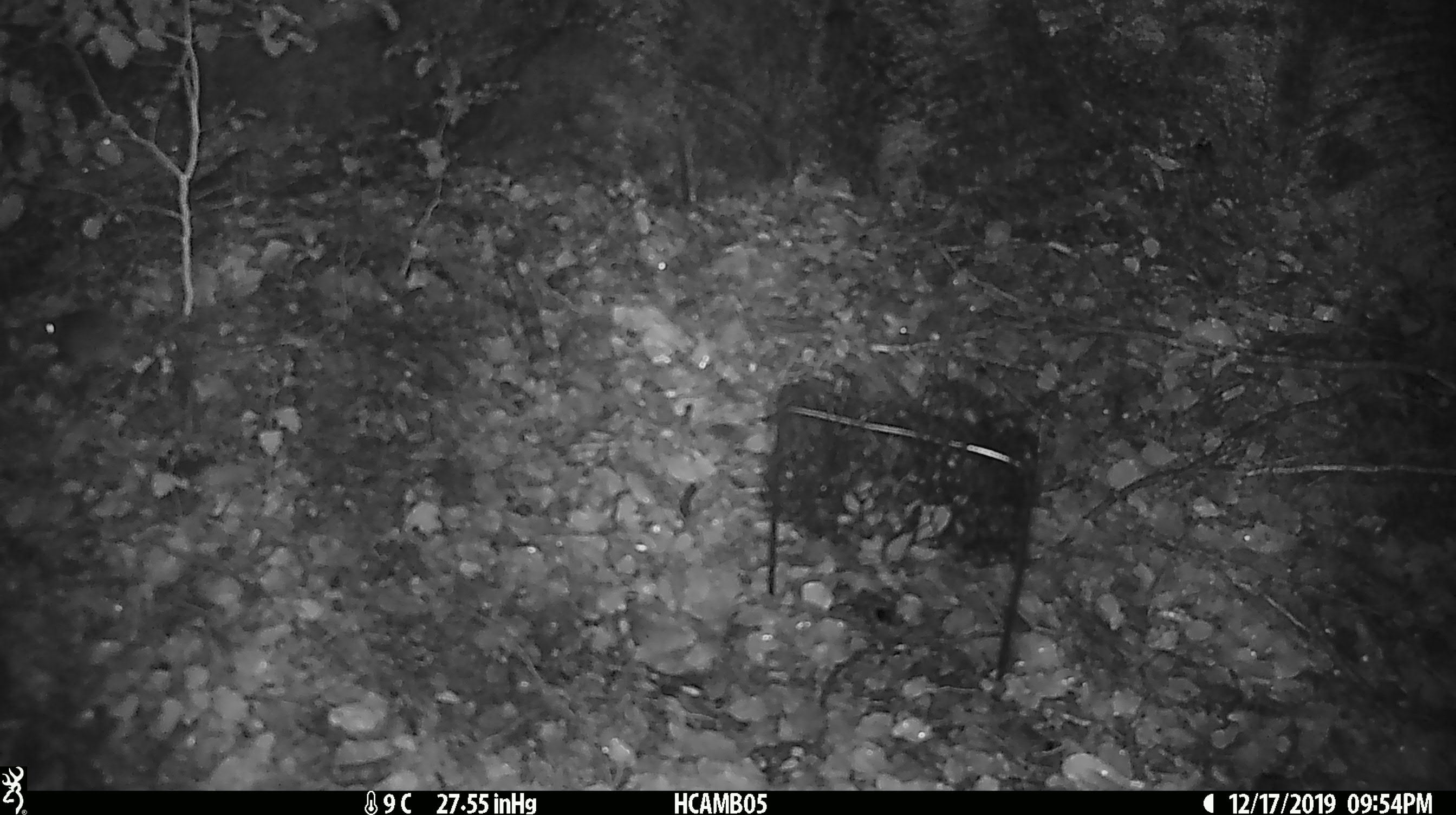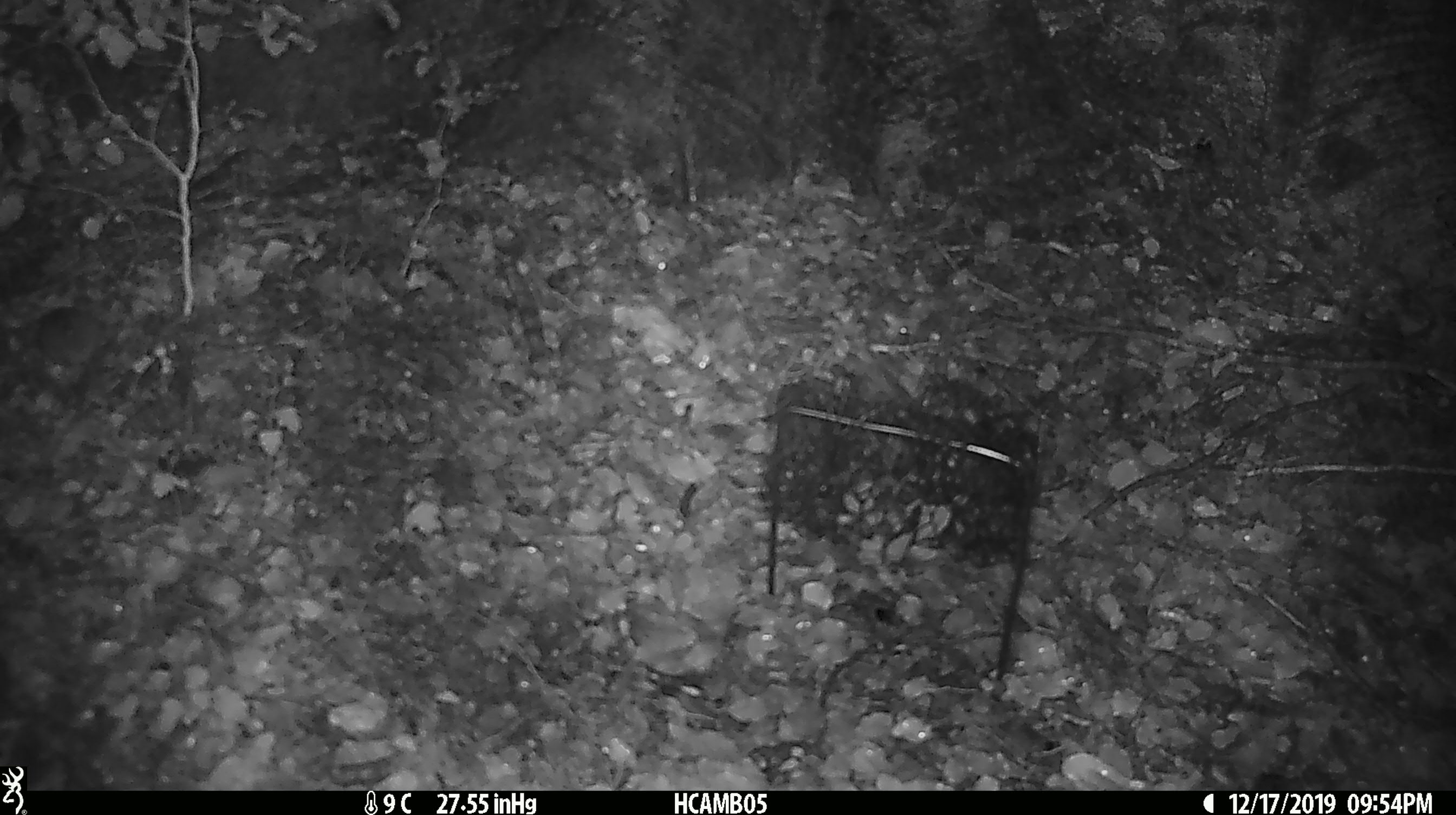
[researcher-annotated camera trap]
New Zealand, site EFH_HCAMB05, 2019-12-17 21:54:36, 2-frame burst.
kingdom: Animalia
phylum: Chordata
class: Mammalia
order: Rodentia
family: Muridae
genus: Mus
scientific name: Mus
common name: mouse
Mouse (Mus).